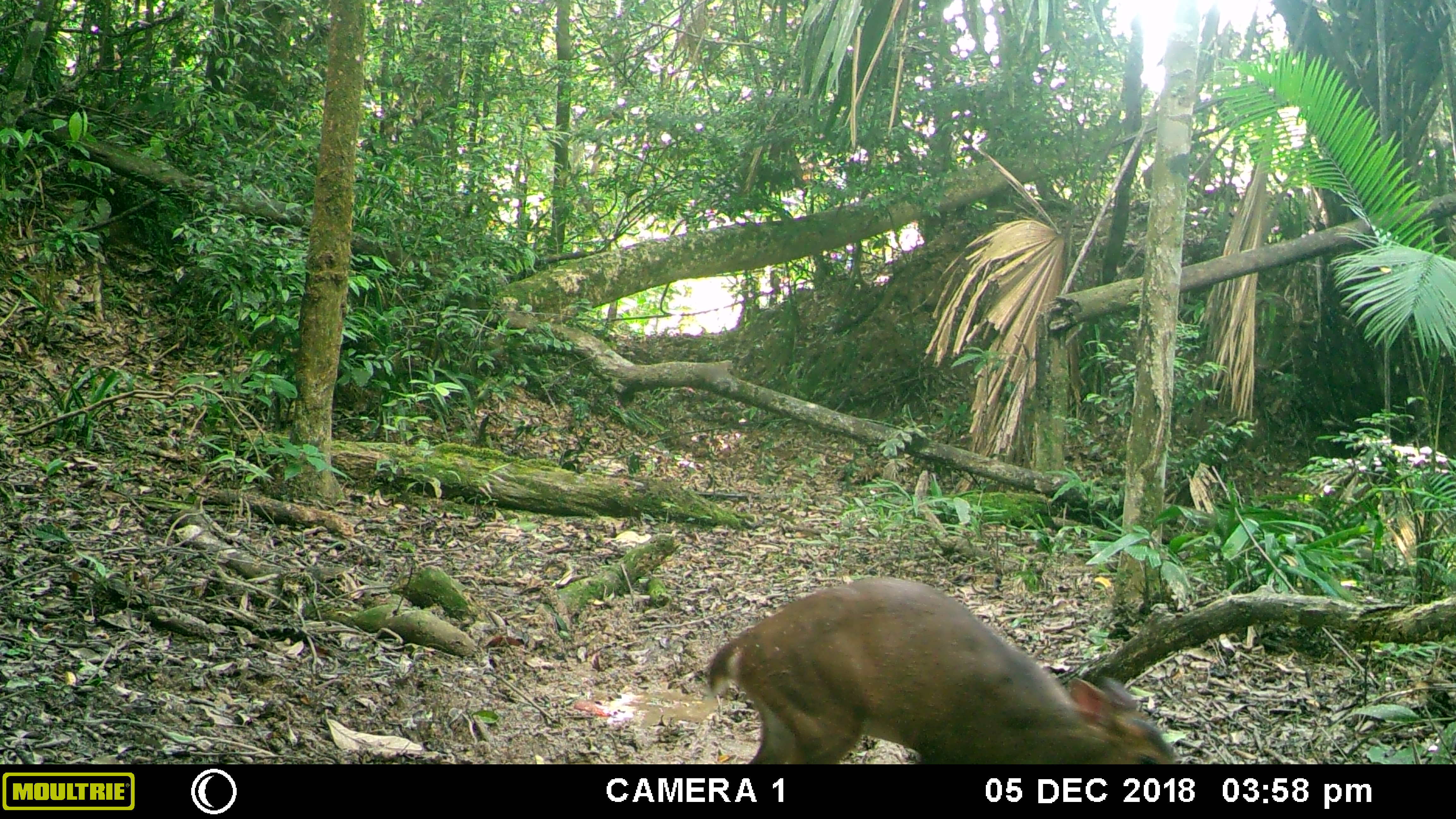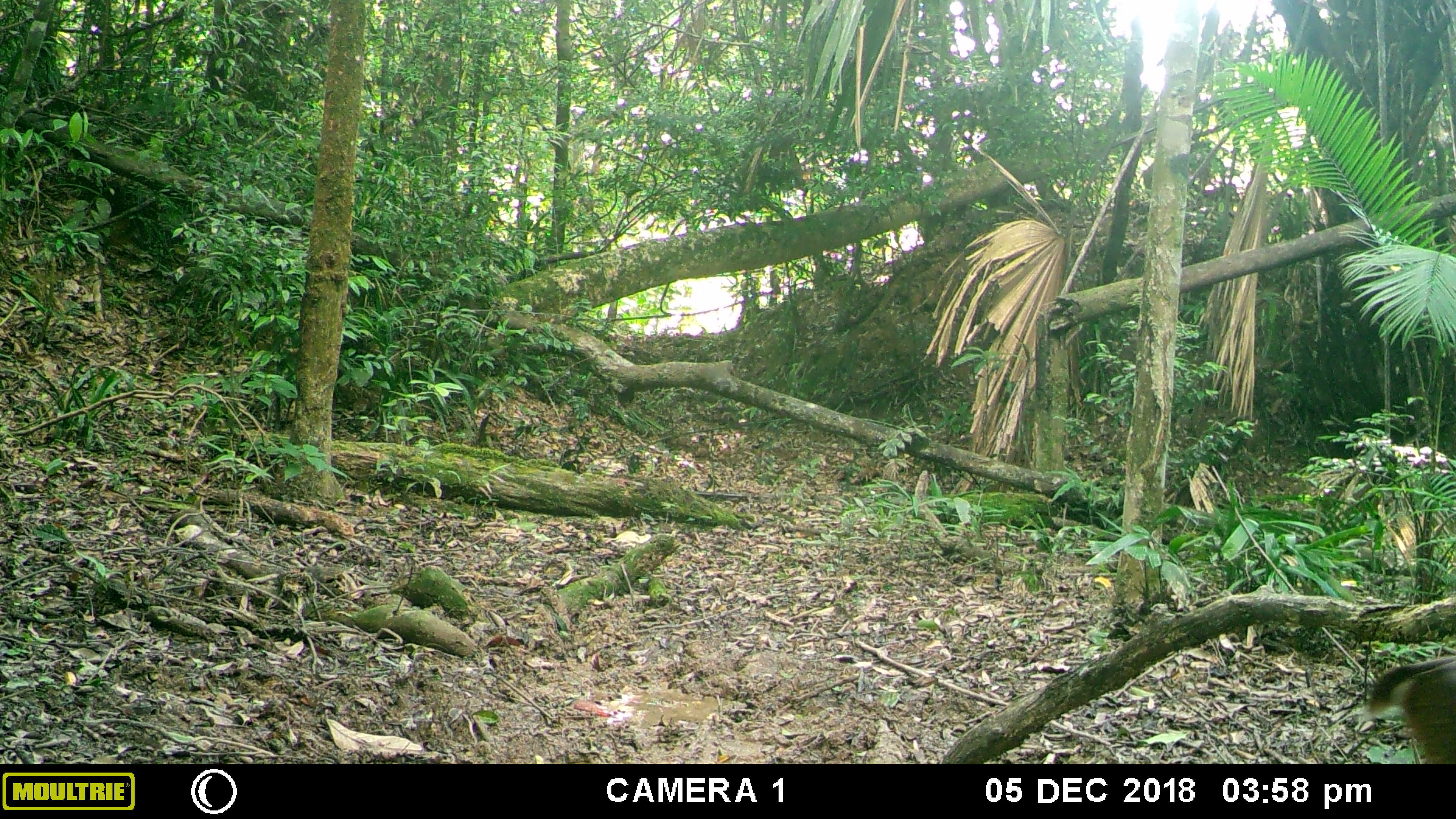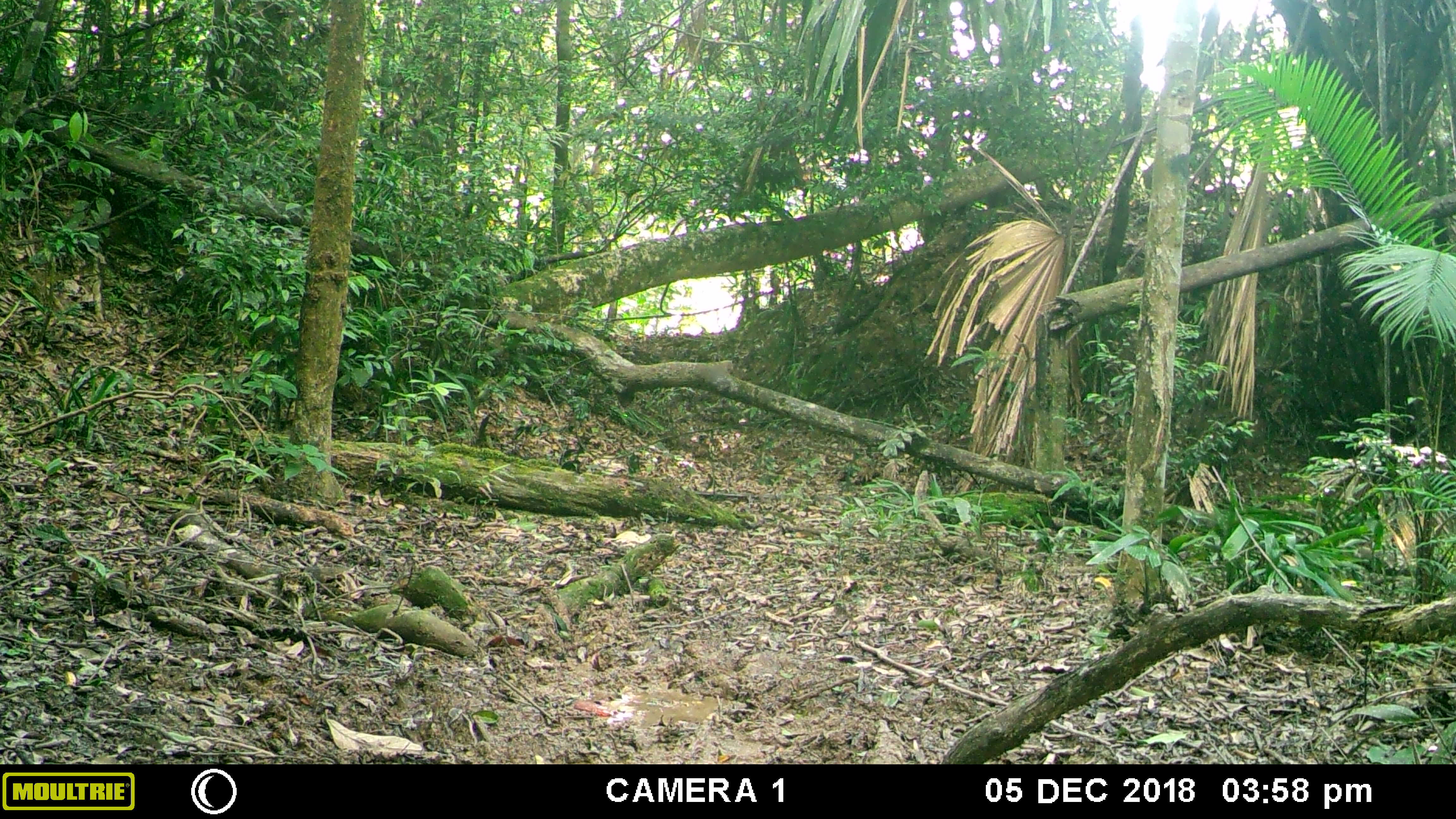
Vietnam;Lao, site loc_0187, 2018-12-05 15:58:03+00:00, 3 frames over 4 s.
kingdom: Animalia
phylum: Chordata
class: Mammalia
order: Artiodactyla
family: Cervidae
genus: Muntiacus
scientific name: Muntiacus vuquangensis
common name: large-antlered muntjac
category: large antlered muntjac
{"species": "large antlered muntjac (large-antlered muntjac) (Muntiacus vuquangensis)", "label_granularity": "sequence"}